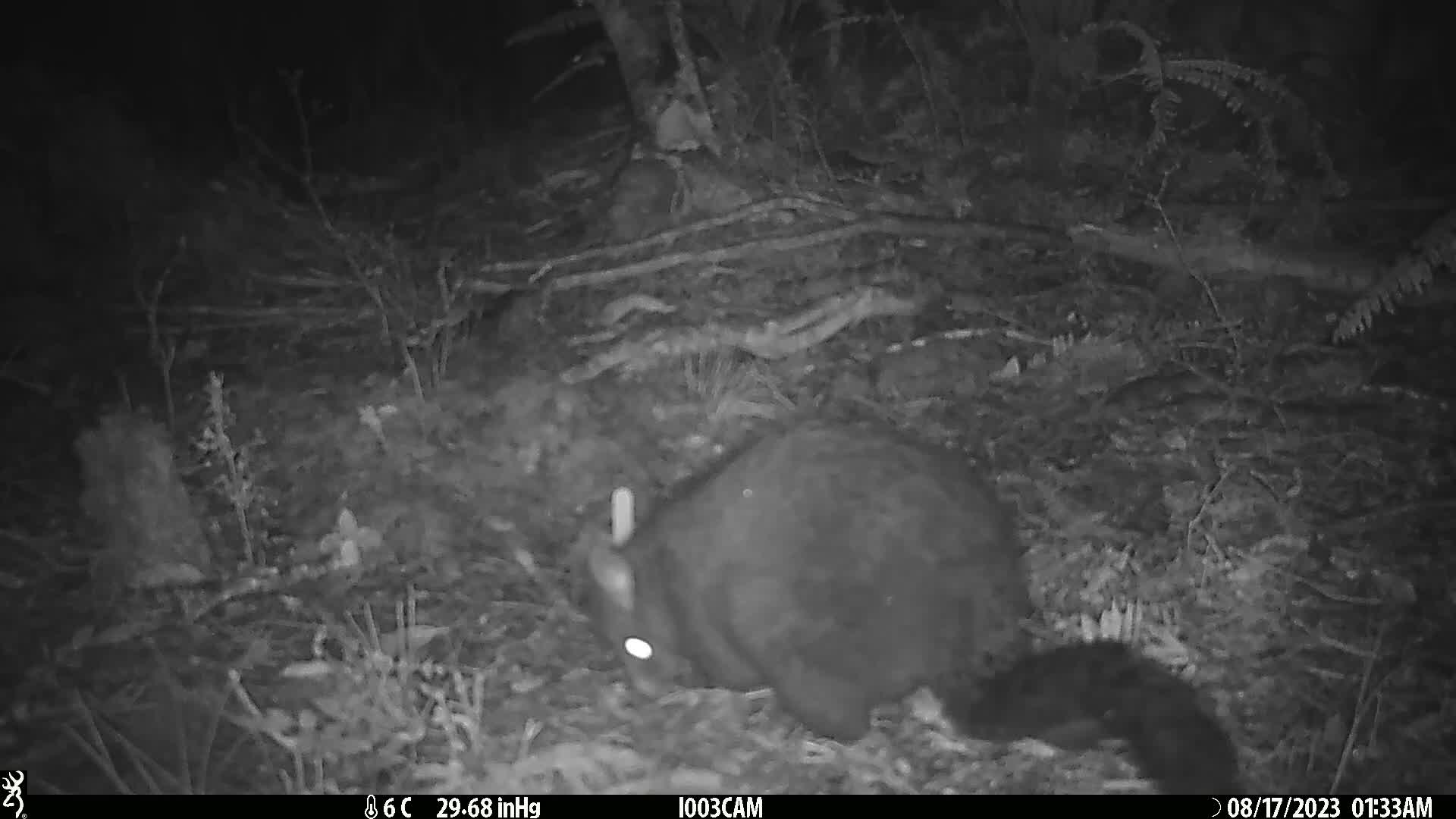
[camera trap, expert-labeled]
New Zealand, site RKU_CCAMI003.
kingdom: Animalia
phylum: Chordata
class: Mammalia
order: Diprotodontia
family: Phalangeridae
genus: Trichosurus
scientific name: Trichosurus vulpecula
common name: common brushtail possum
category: possum